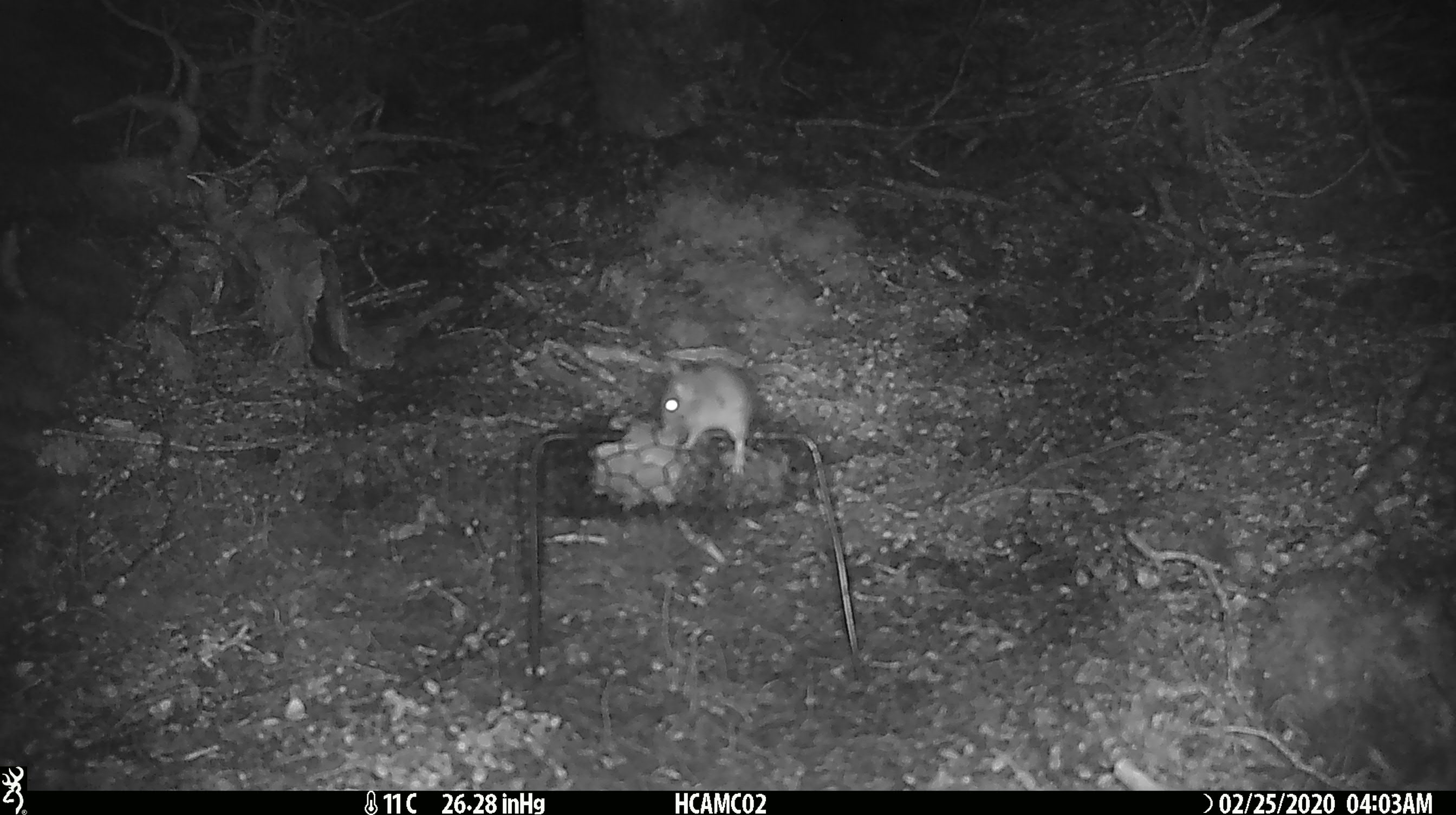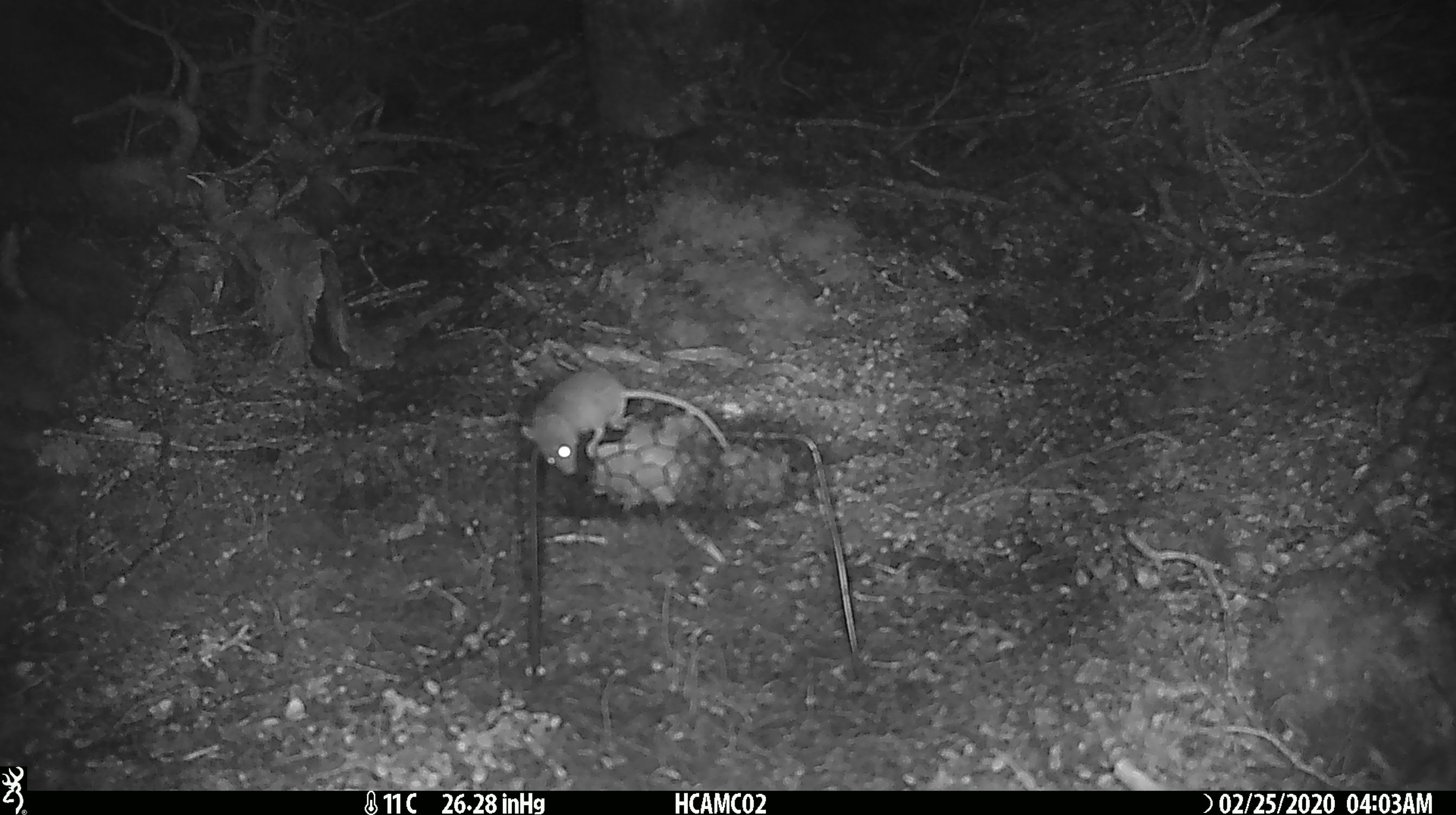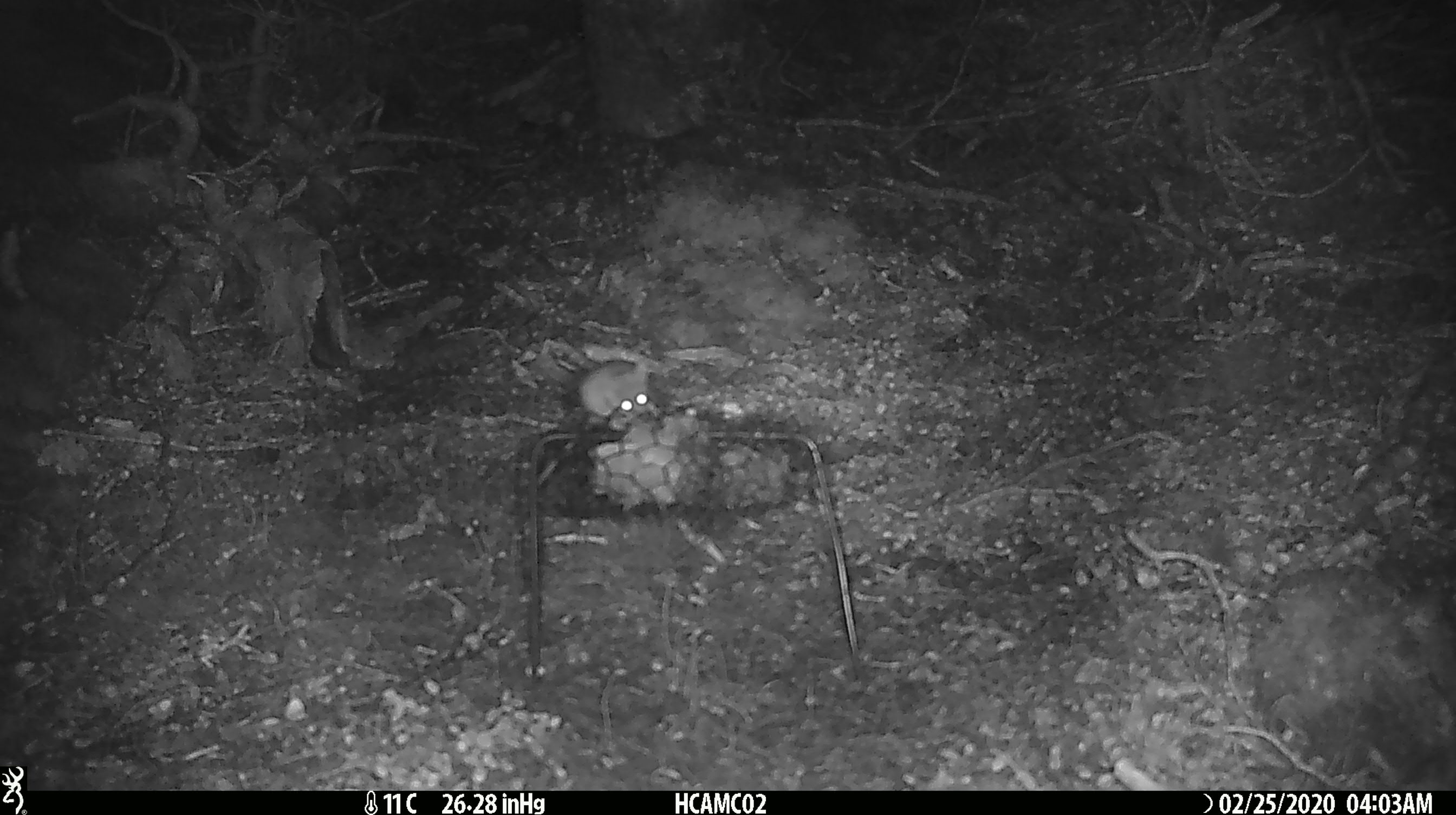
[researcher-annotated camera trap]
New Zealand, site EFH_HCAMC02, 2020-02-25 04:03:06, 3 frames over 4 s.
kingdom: Animalia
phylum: Chordata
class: Mammalia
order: Rodentia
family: Muridae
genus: Mus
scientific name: Mus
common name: mouse